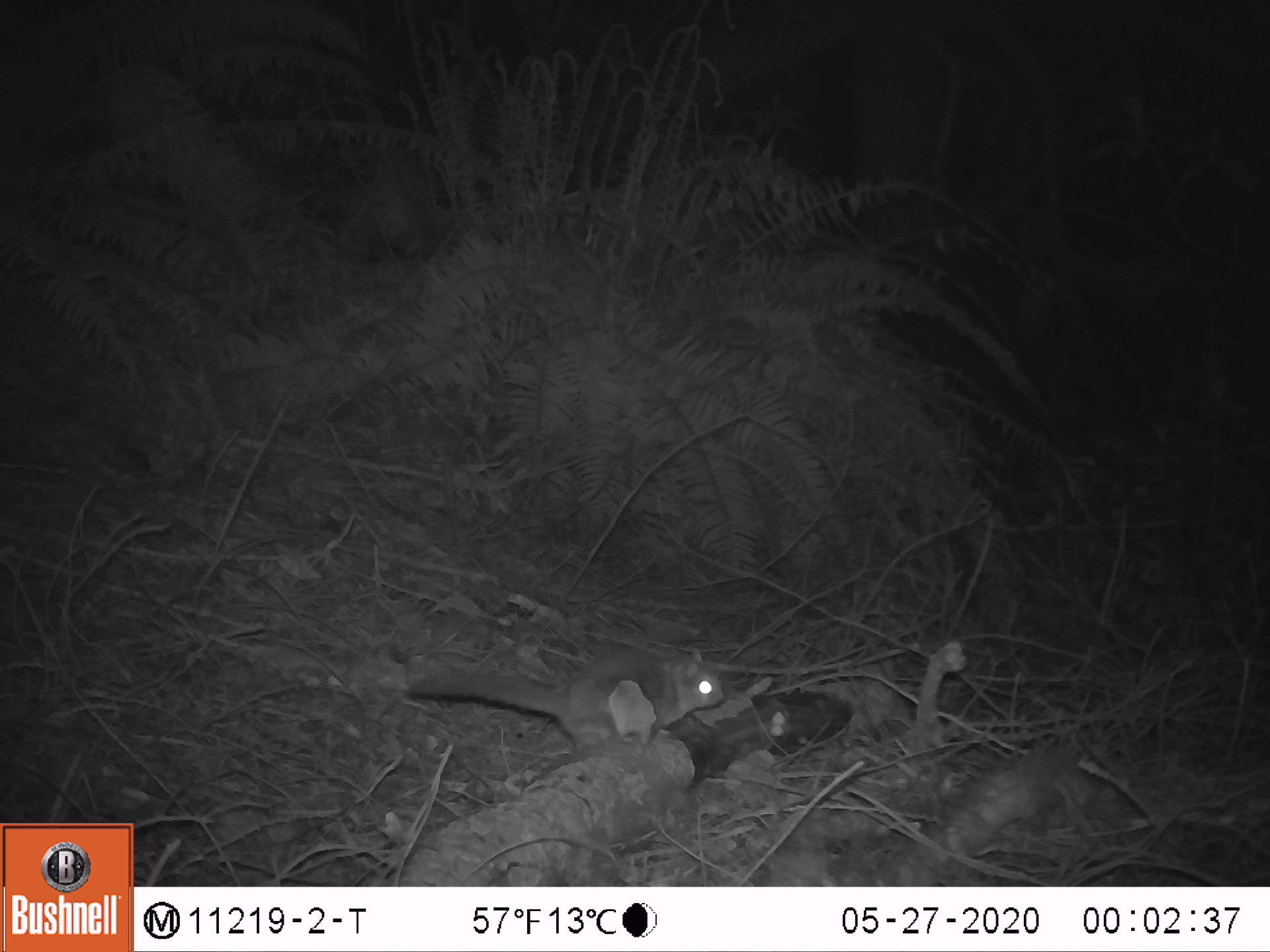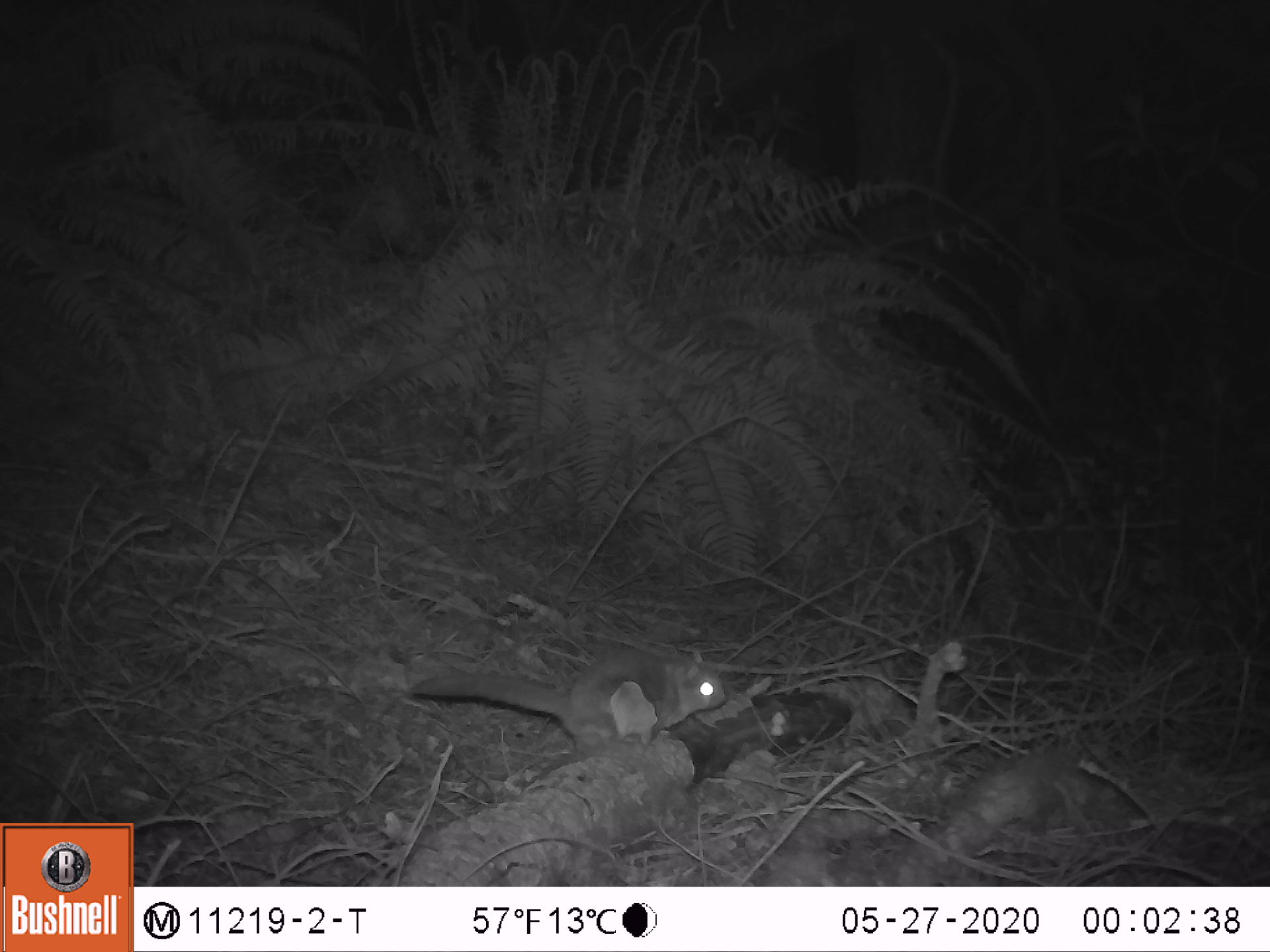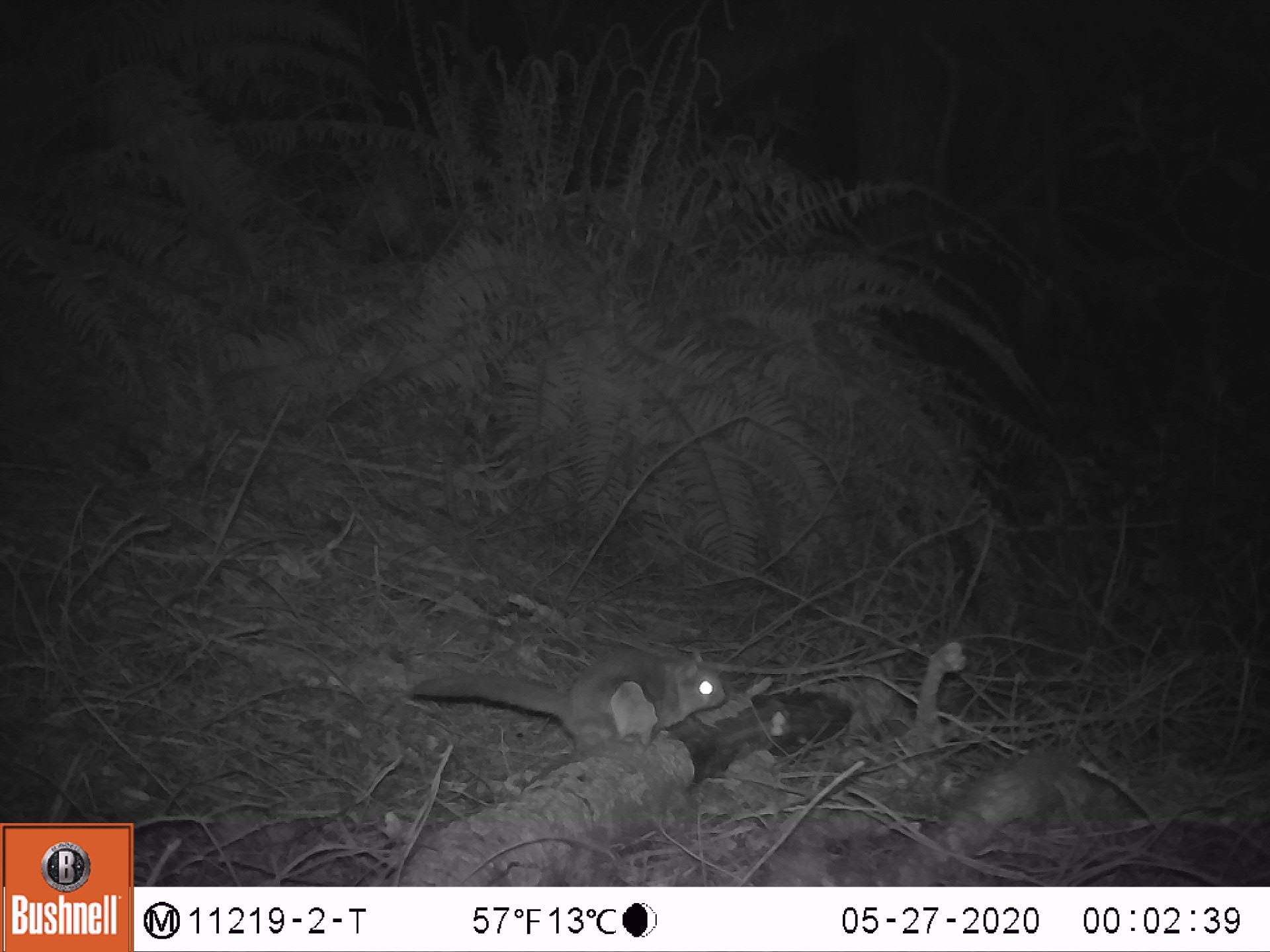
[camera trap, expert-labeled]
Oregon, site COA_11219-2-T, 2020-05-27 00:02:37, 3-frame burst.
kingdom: Animalia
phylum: Chordata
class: Mammalia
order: Rodentia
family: Sciuridae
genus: Glaucomys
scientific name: Glaucomys oregonensis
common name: humboldt's flying squirrel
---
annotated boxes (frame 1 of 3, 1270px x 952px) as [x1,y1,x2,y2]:
humboldt's flying squirrel: [392,634,737,766]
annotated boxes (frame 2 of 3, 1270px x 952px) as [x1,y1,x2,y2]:
humboldt's flying squirrel: [401,638,742,759]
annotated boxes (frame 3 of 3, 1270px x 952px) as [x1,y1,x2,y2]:
humboldt's flying squirrel: [394,638,738,759]